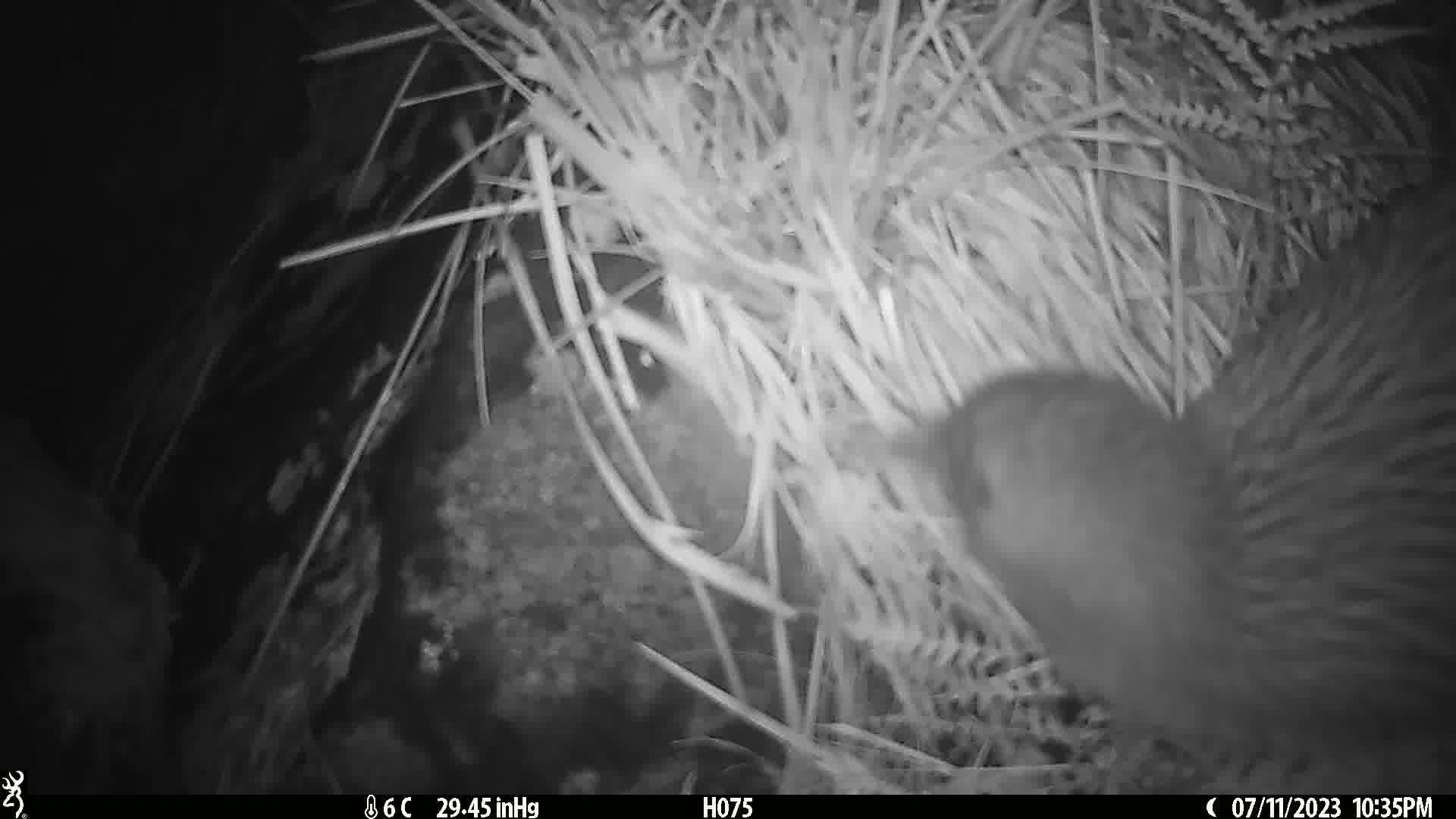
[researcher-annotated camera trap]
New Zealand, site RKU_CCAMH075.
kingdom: Animalia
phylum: Chordata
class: Aves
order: Apterygiformes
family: Apterygidae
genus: Apteryx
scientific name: Apteryx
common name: kiwi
Kiwi (Apteryx).